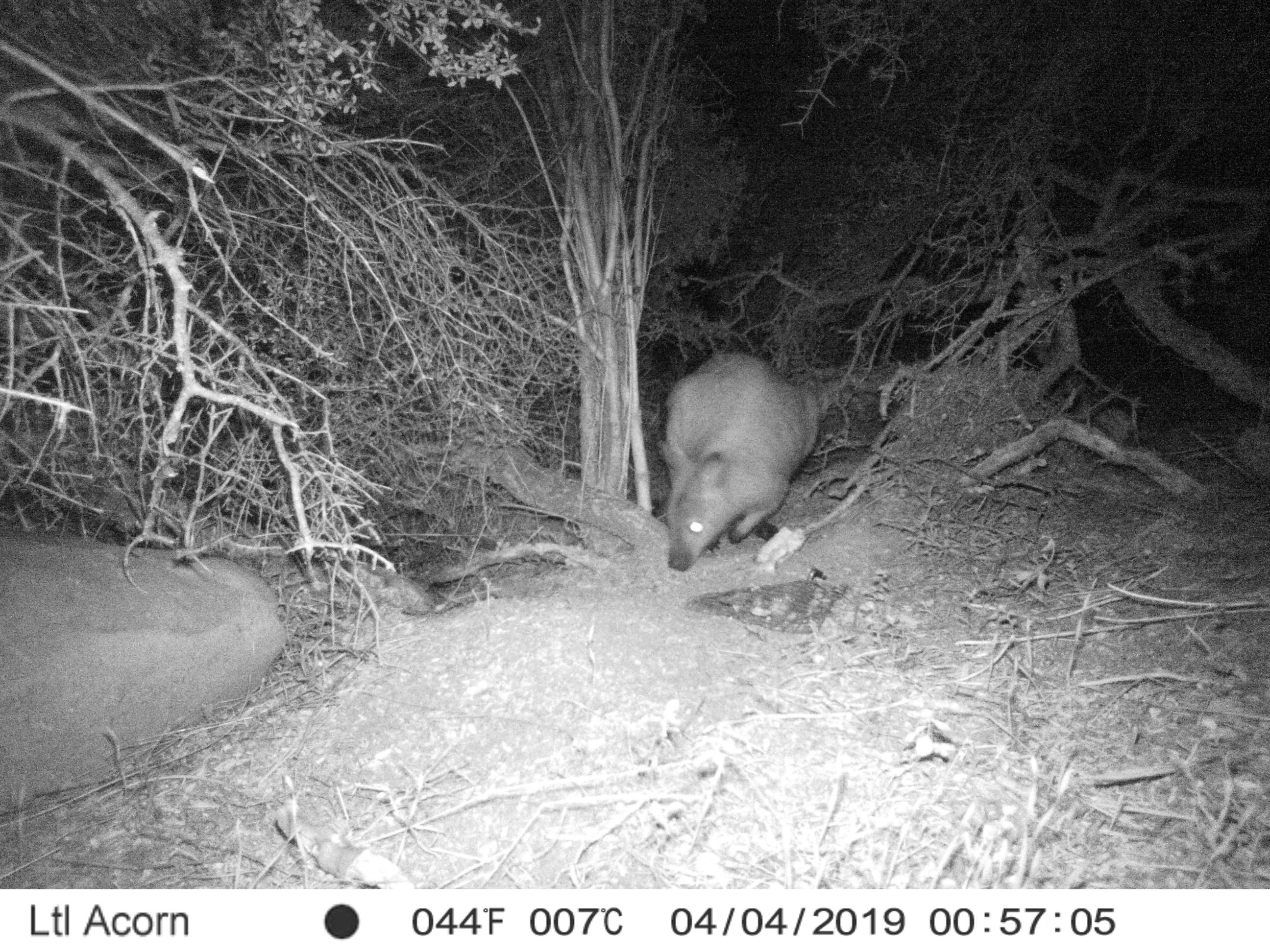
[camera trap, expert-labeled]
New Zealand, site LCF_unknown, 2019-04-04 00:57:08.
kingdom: Animalia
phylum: Chordata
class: Mammalia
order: Diprotodontia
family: Macropodidae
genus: Notamacropus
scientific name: Notamacropus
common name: wallaby